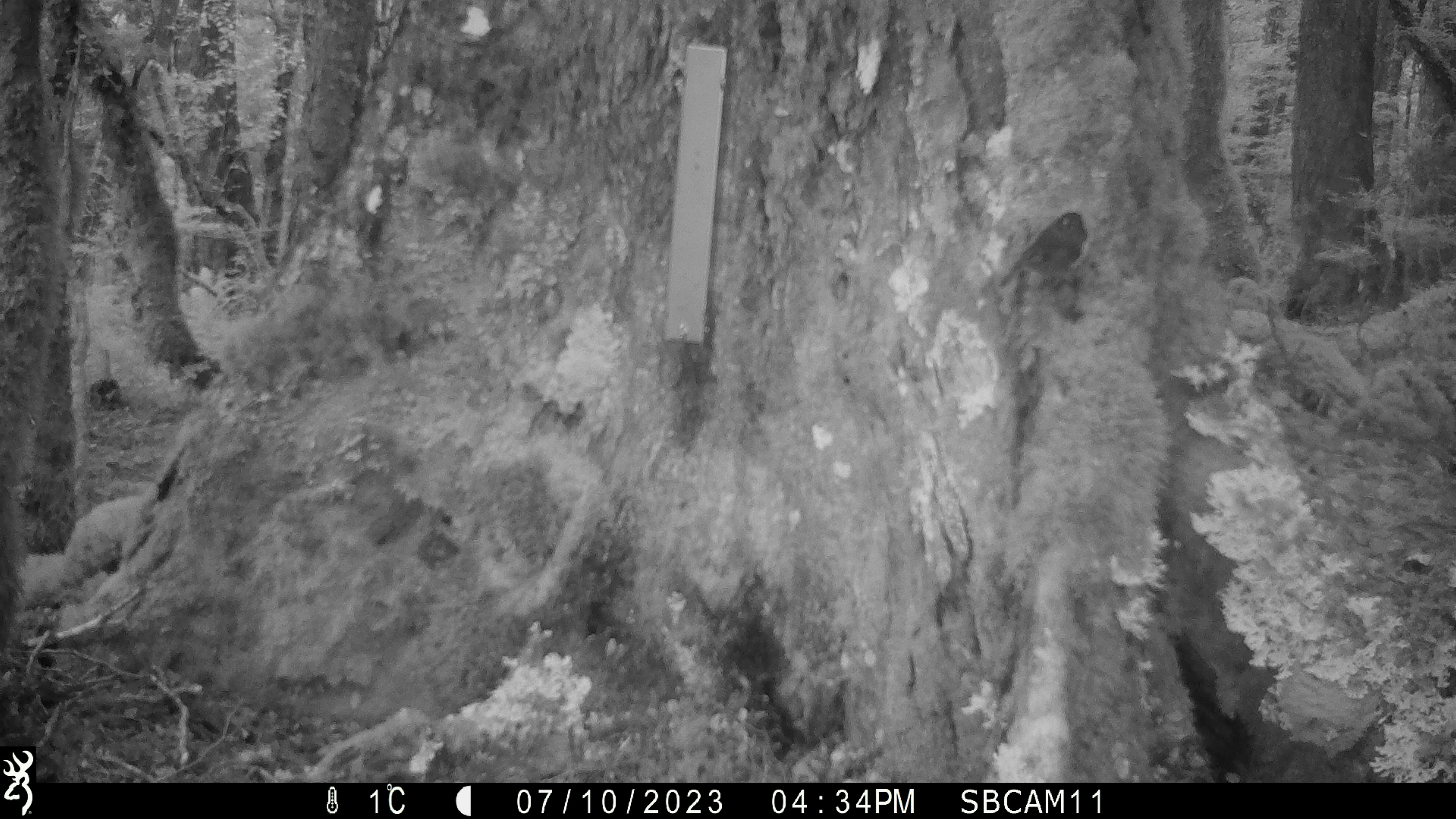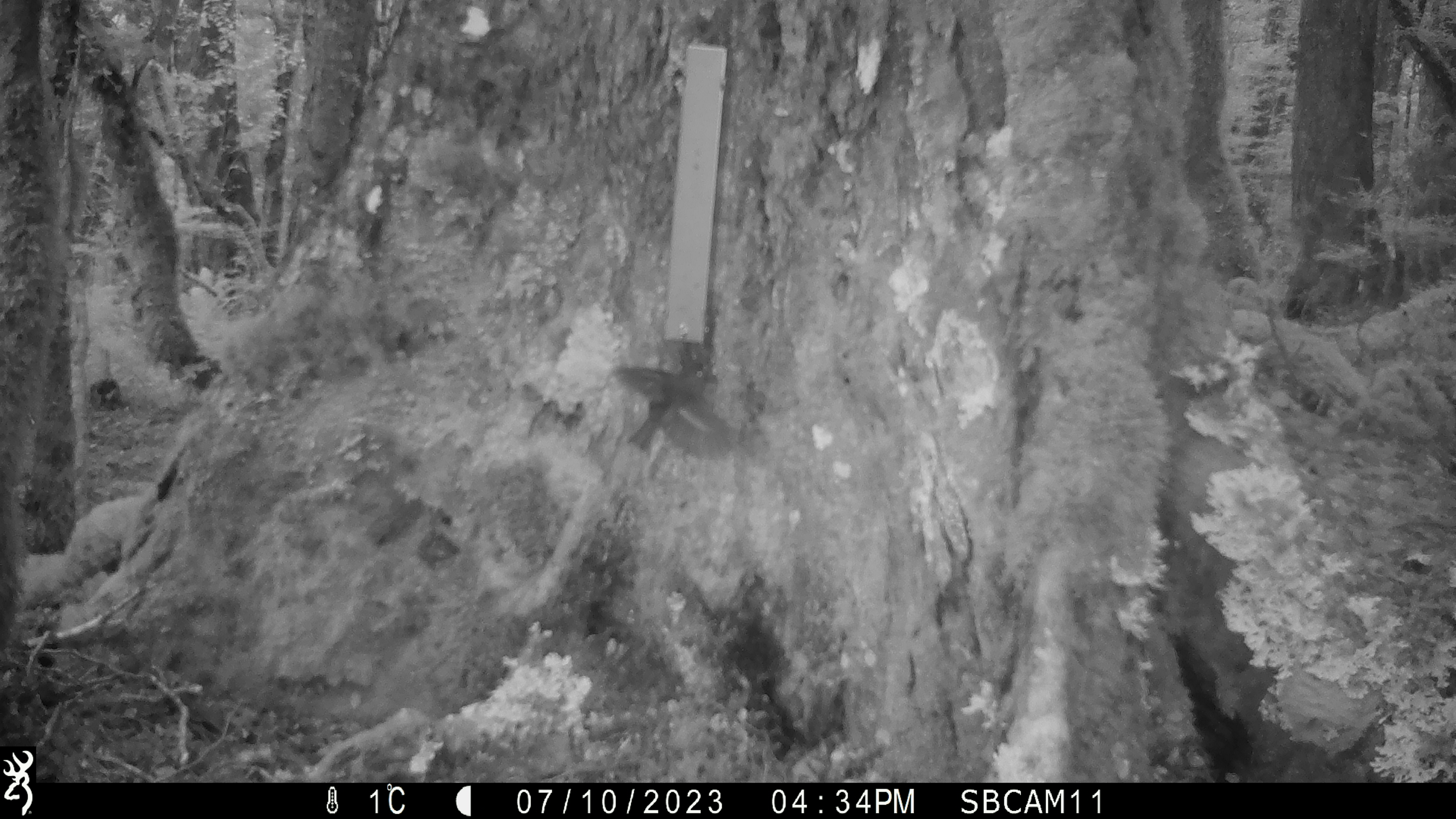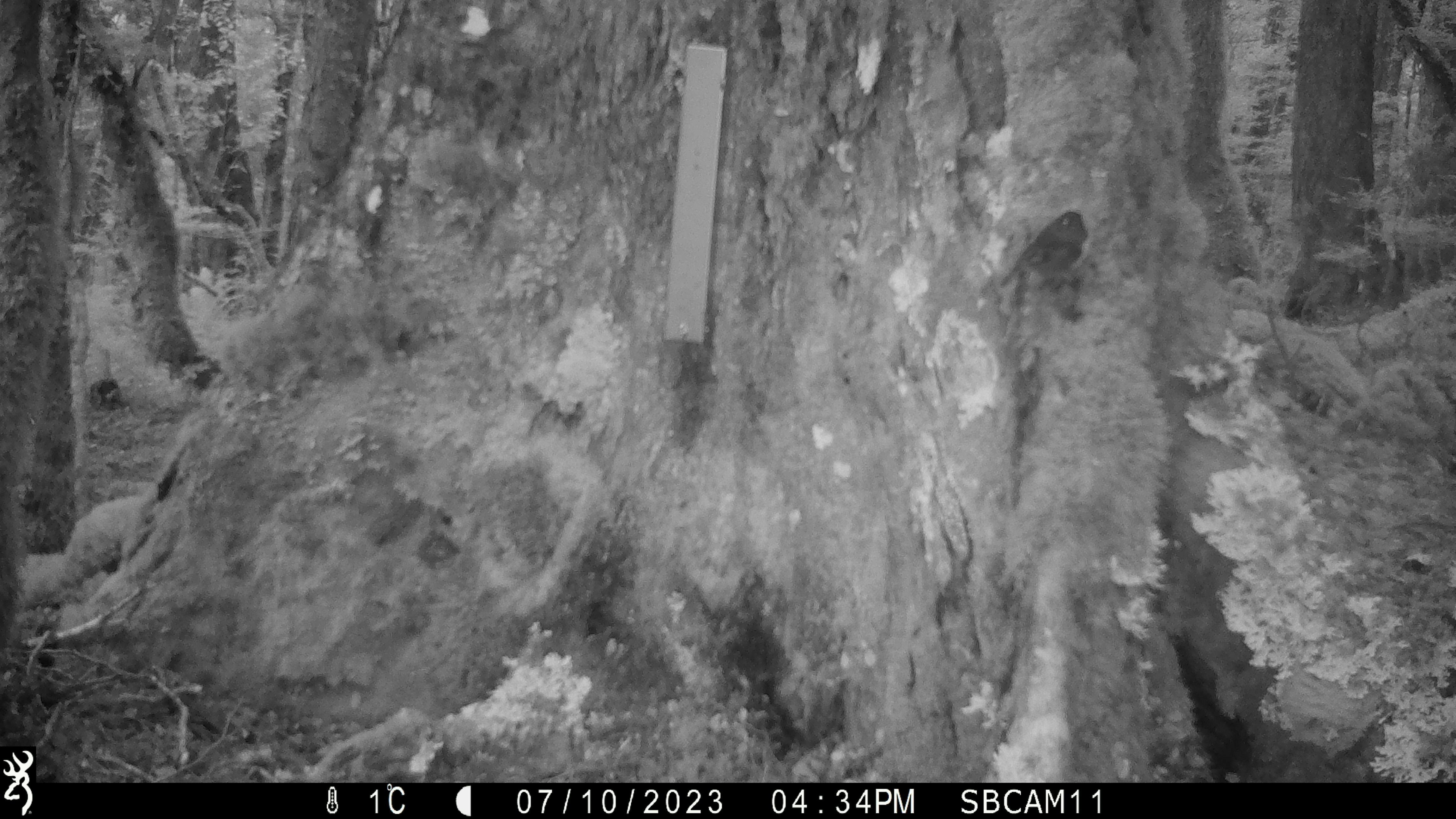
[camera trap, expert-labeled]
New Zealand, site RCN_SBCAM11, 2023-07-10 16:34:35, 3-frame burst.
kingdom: Animalia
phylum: Chordata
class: Aves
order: Passeriformes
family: Petroicidae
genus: Petroica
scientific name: Petroica australis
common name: new zealand robin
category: robin